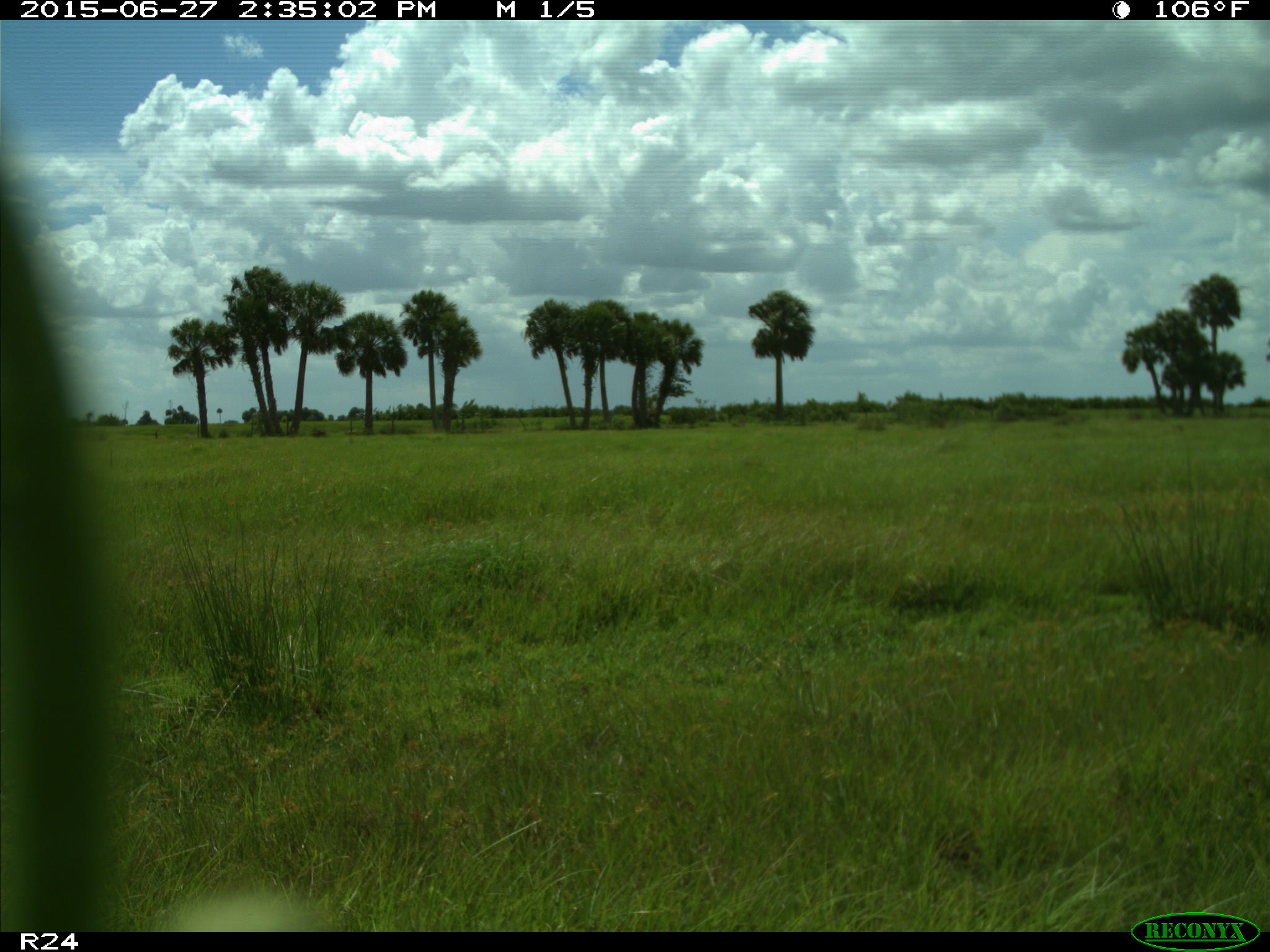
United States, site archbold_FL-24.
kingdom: Animalia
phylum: Chordata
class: Mammalia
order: Artiodactyla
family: Bovidae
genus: Bos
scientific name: Bos taurus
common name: domestic cow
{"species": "Bos taurus (domestic cow)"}